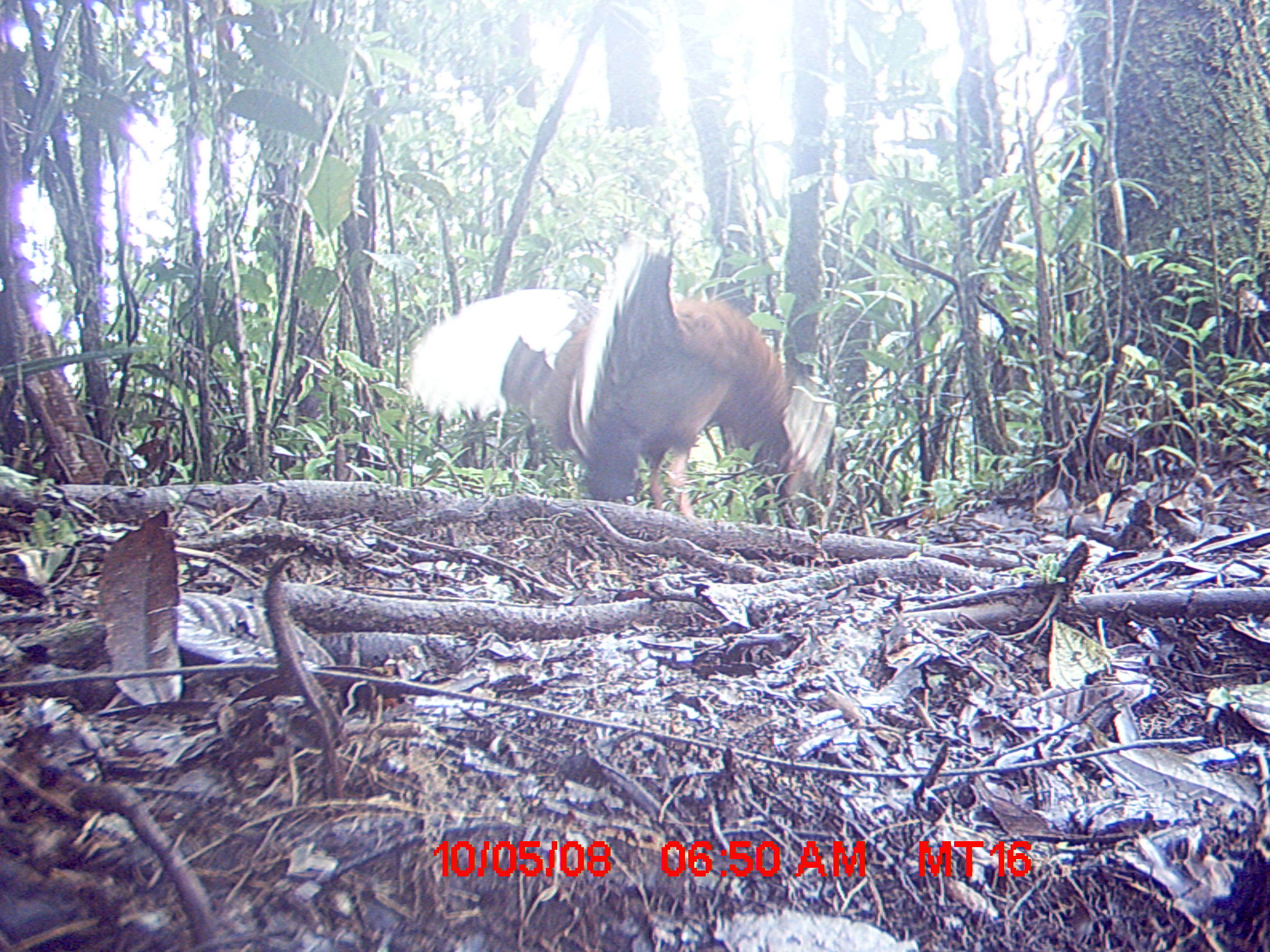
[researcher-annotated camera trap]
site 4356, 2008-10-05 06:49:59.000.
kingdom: Animalia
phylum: Chordata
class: Aves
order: Pelecaniformes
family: Threskiornithidae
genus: Lophotibis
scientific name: Lophotibis cristata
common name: madagascan ibis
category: lophotibis cristataa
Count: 2.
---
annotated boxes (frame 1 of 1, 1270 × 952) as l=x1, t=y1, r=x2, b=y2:
lophotibis cristataa: l=403, t=229, r=838, b=520